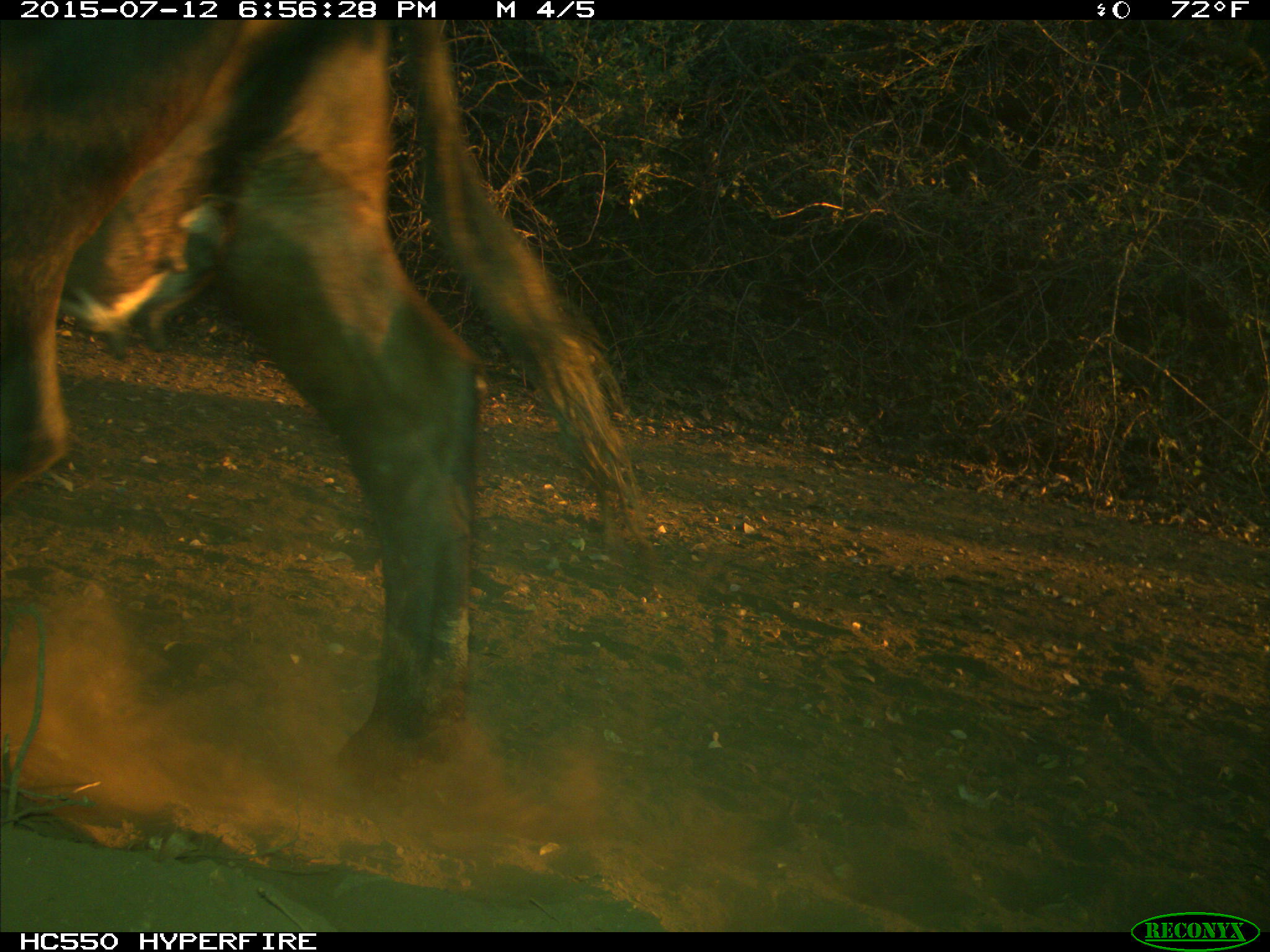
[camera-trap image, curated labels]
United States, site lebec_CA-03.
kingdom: Animalia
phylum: Chordata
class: Mammalia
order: Artiodactyla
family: Bovidae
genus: Bos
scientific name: Bos taurus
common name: domestic cow